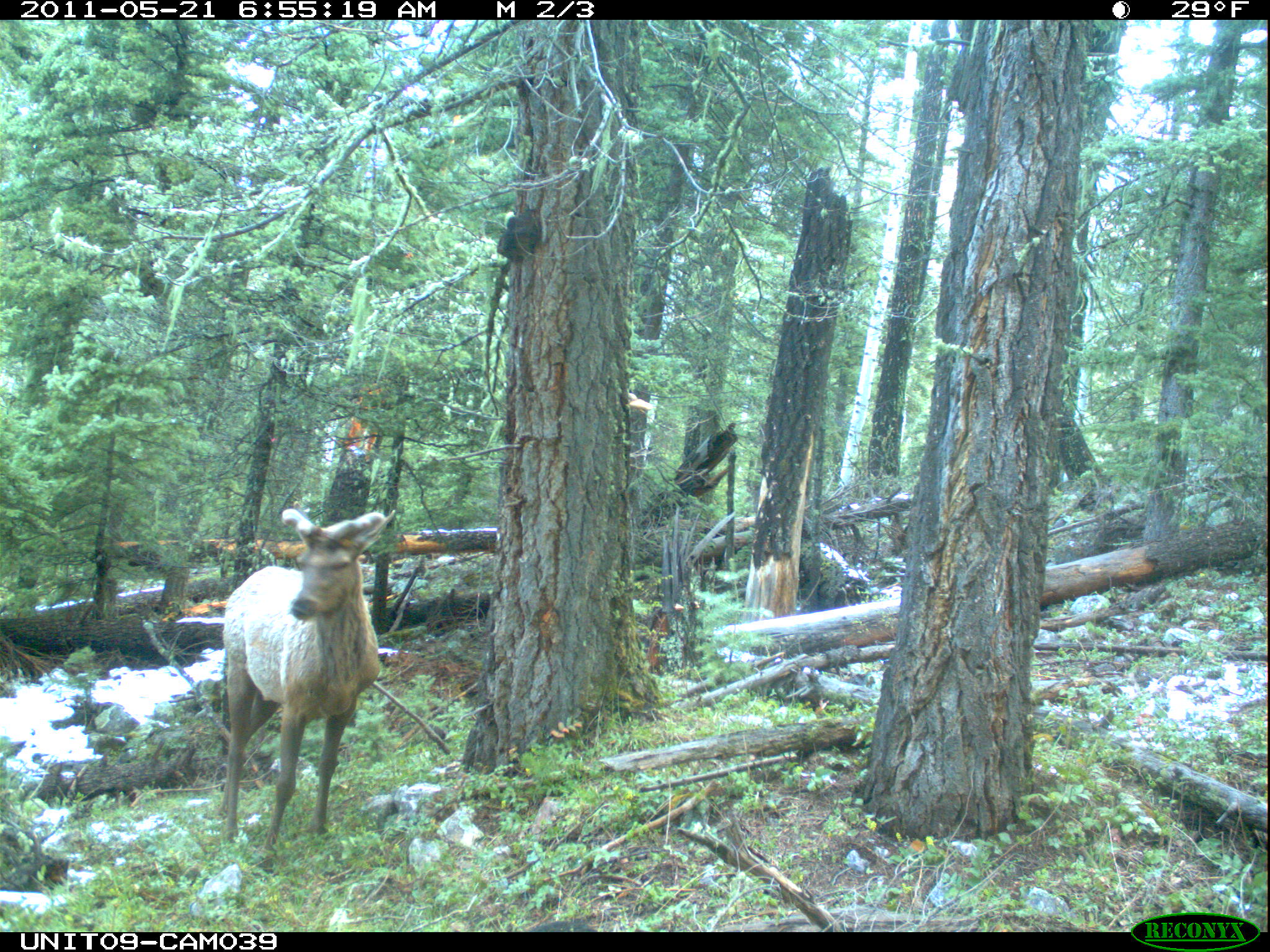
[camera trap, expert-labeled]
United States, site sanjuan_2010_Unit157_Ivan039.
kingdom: Animalia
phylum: Chordata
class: Mammalia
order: Artiodactyla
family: Cervidae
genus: Cervus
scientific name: Cervus elaphus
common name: red deer